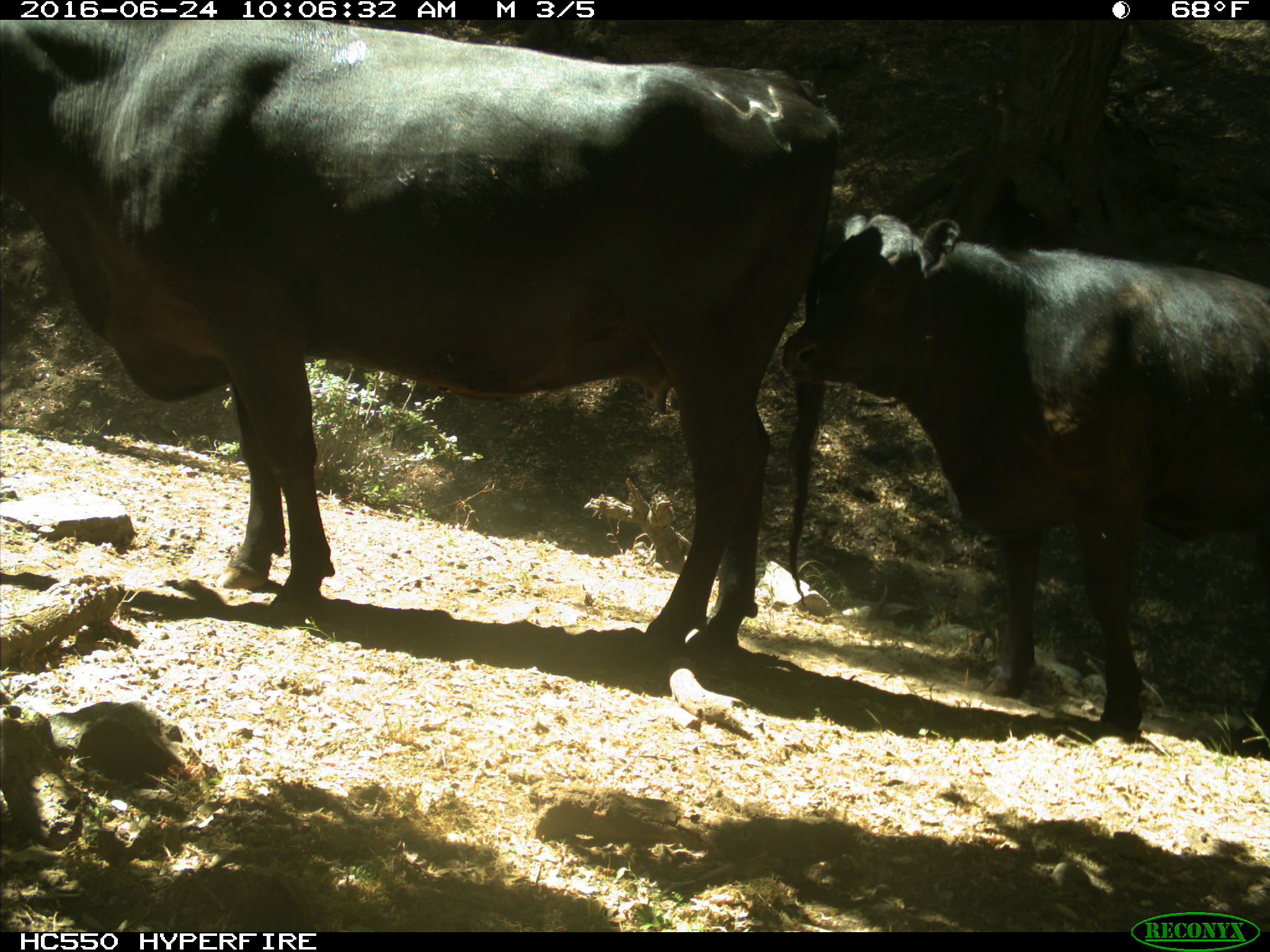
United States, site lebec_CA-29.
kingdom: Animalia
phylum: Chordata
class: Mammalia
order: Artiodactyla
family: Bovidae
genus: Bos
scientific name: Bos taurus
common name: domestic cow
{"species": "Bos taurus (domestic cow)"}